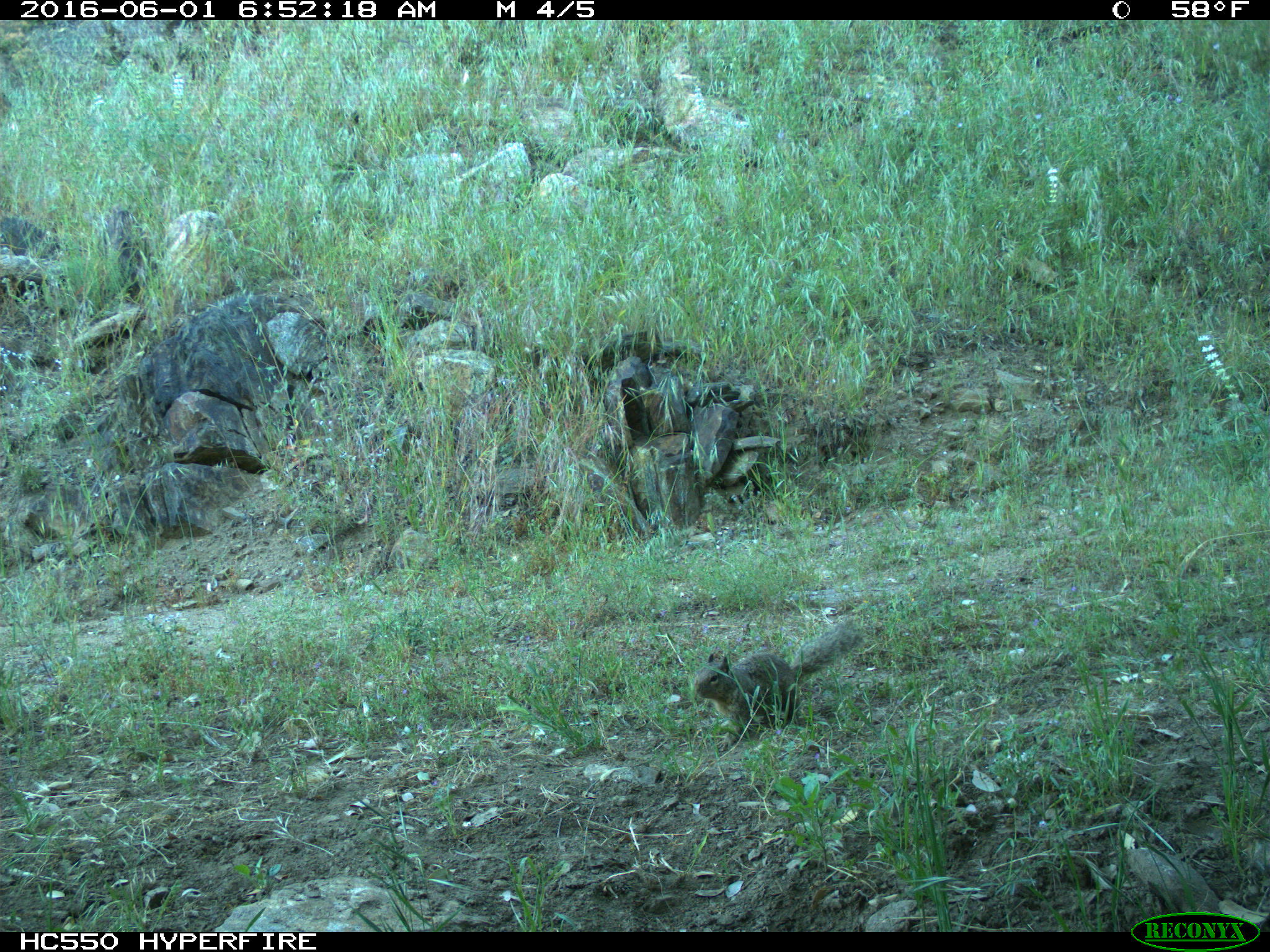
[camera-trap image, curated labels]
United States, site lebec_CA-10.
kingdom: Animalia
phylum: Chordata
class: Mammalia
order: Rodentia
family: Sciuridae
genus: Otospermophilus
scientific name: Otospermophilus beecheyi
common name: california ground squirrel